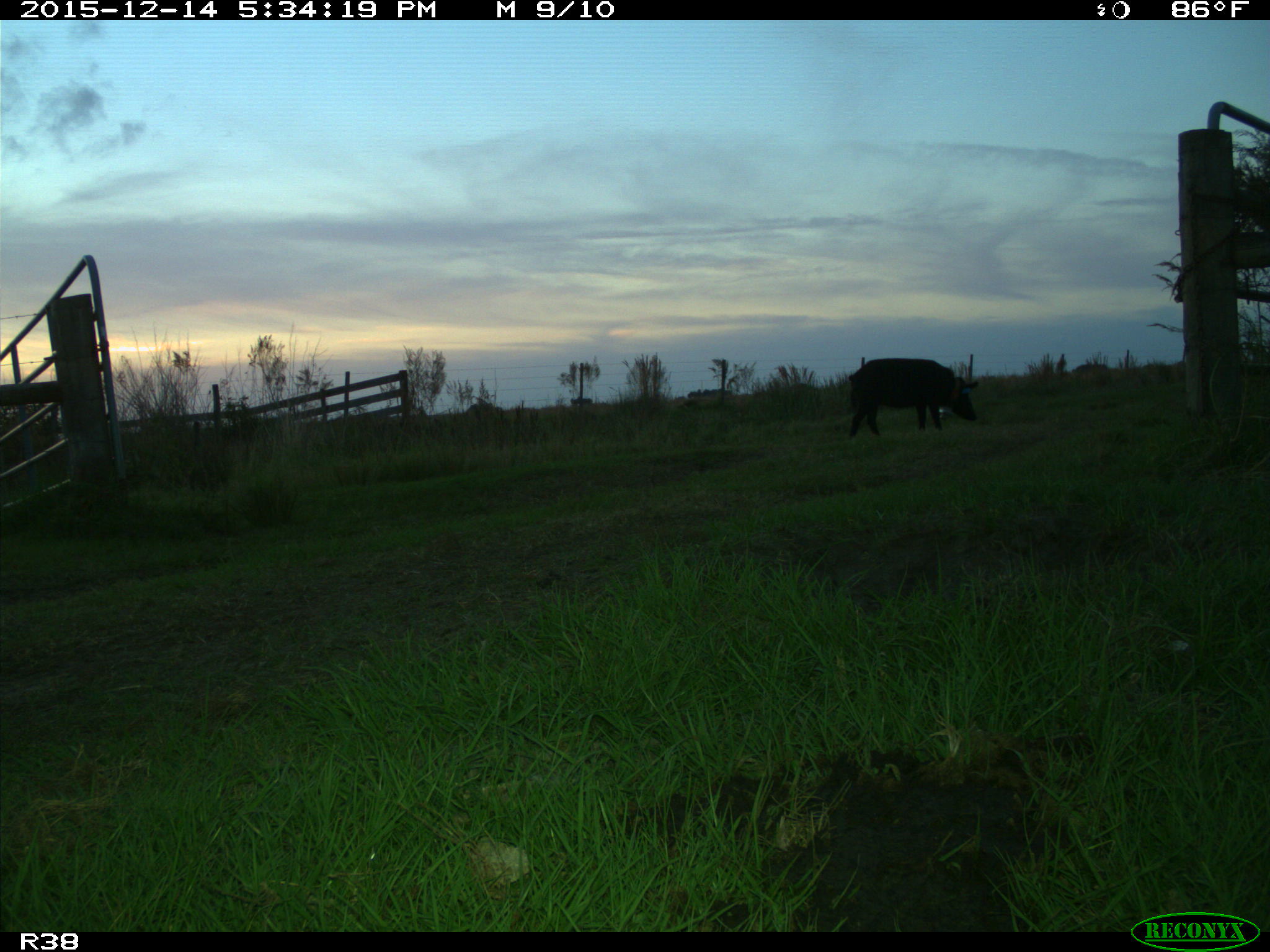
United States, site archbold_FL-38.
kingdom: Animalia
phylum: Chordata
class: Mammalia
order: Artiodactyla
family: Suidae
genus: Sus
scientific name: Sus scrofa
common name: wild boar